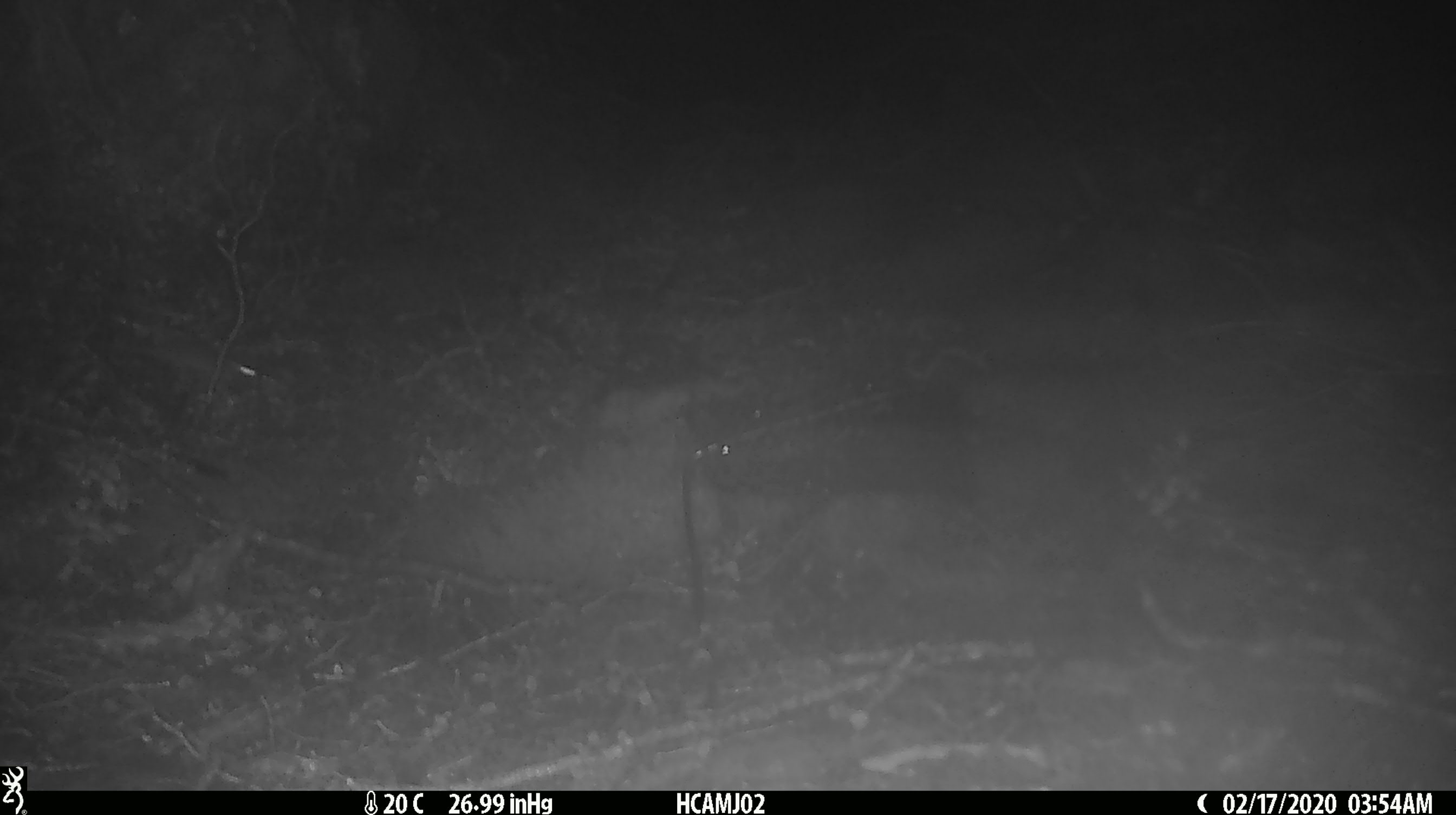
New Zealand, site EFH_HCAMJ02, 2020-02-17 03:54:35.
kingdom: Animalia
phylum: Chordata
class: Mammalia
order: Rodentia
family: Muridae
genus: Mus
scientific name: Mus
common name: mouse